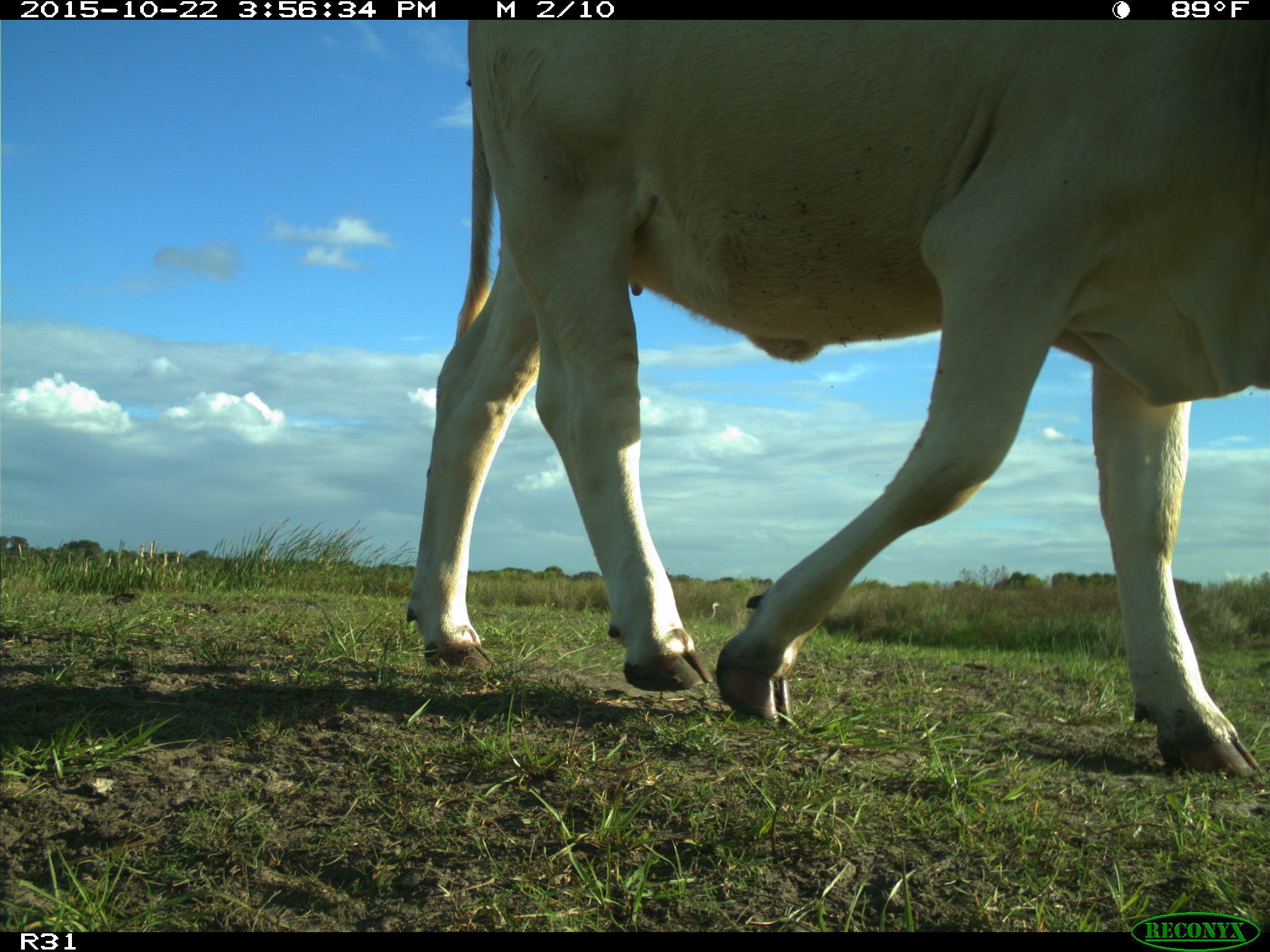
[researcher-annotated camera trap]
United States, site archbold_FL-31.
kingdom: Animalia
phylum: Chordata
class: Mammalia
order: Artiodactyla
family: Bovidae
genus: Bos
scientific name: Bos taurus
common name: domestic cow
Bos taurus (domestic cow).